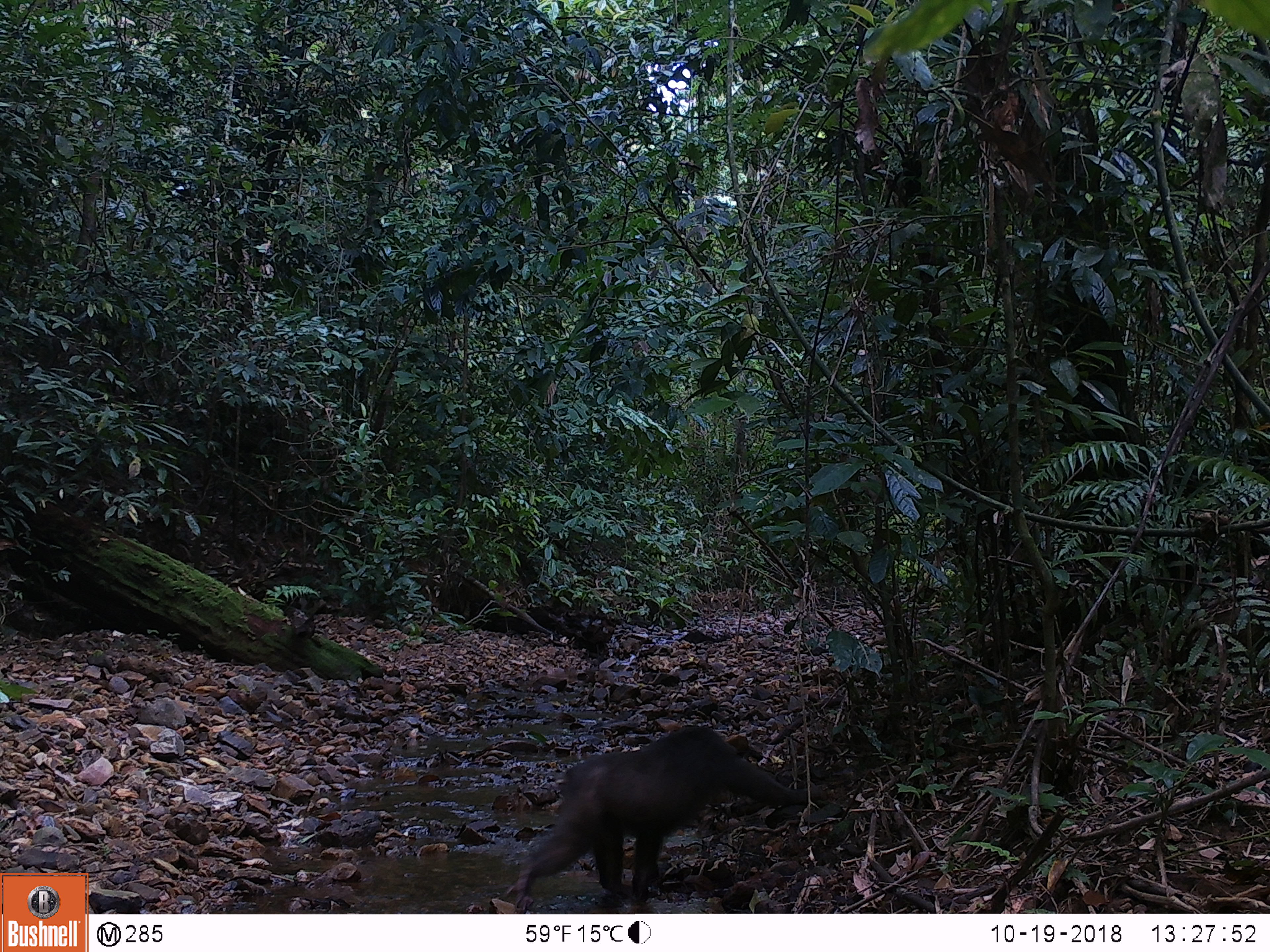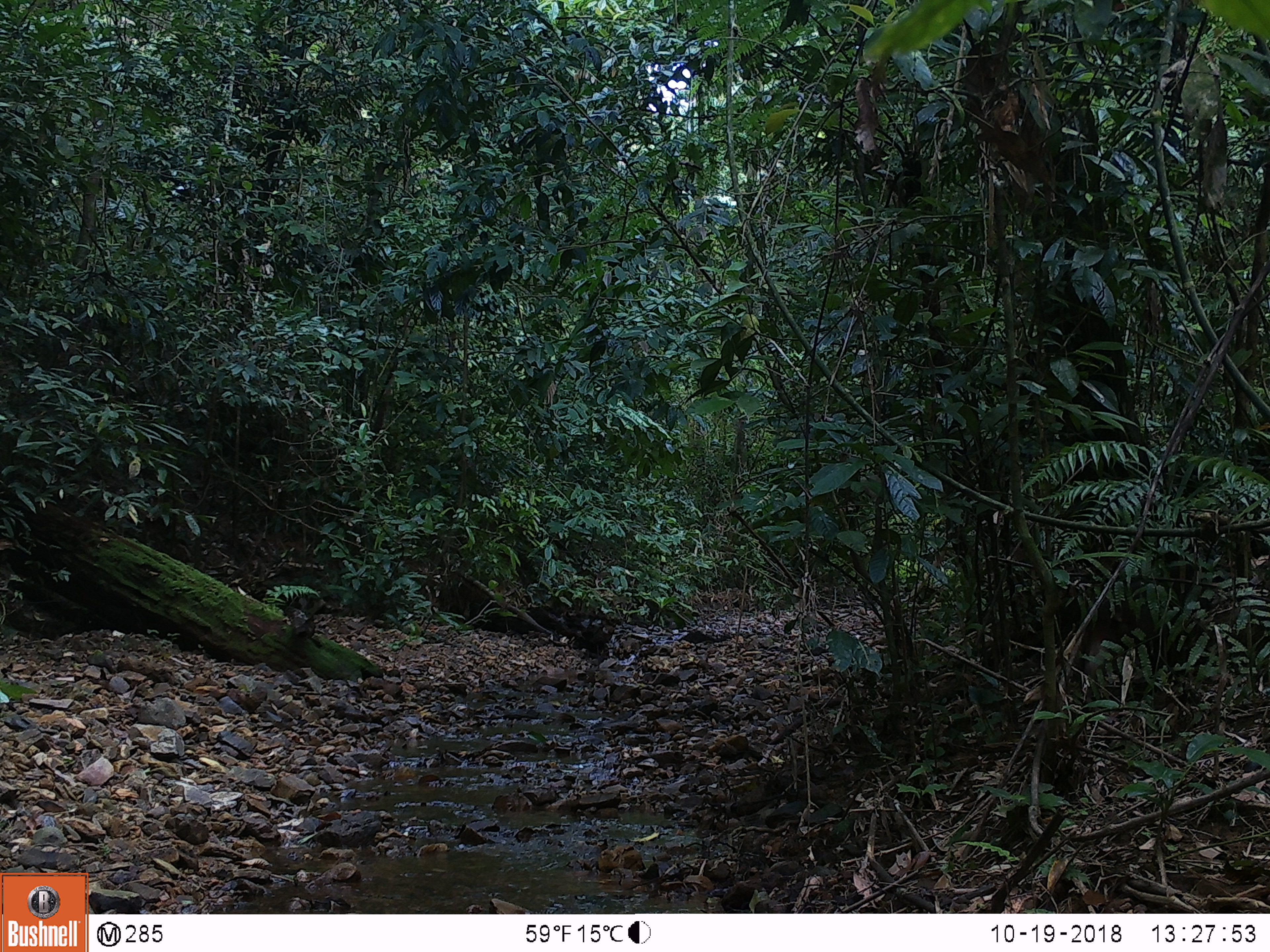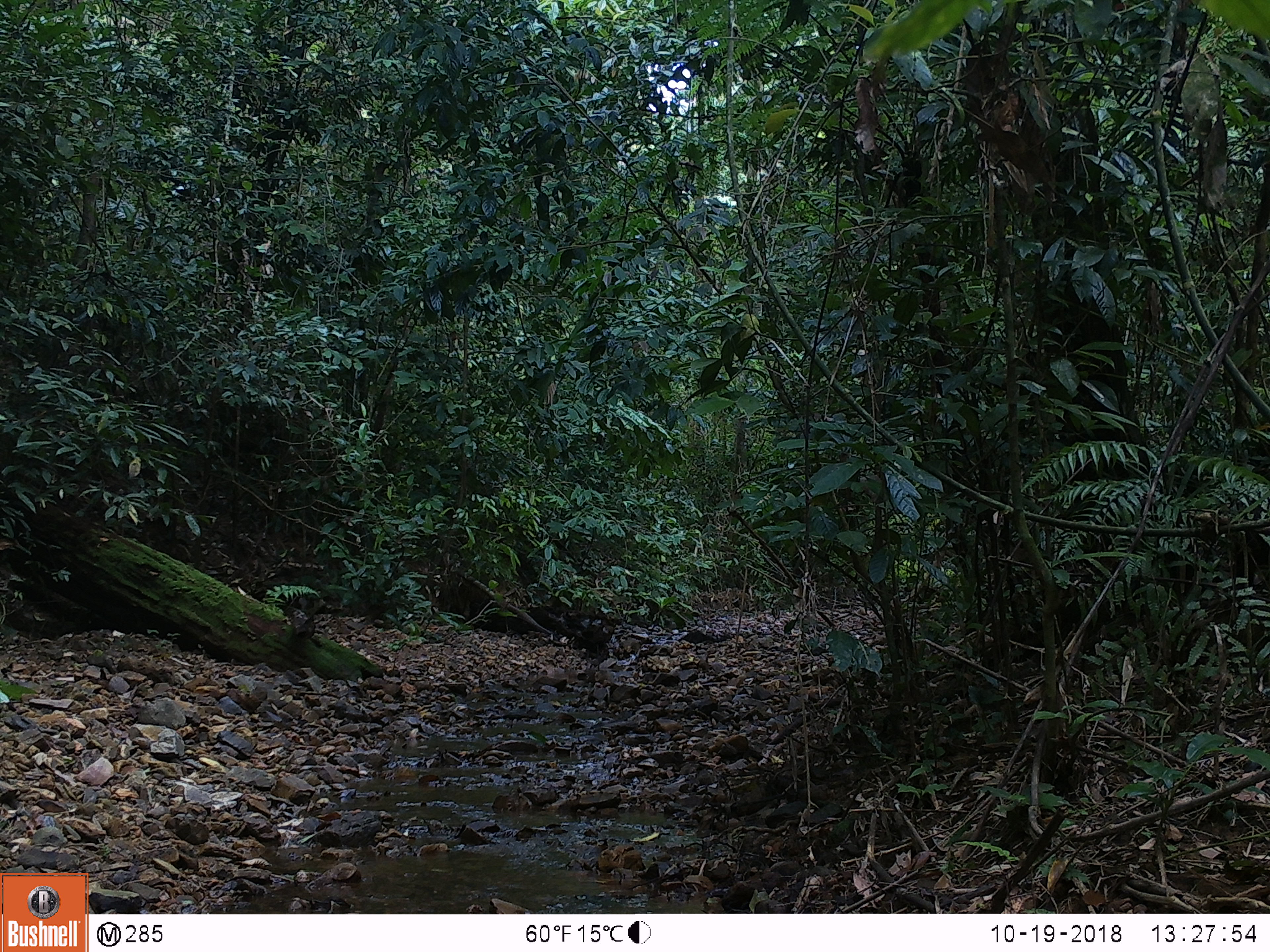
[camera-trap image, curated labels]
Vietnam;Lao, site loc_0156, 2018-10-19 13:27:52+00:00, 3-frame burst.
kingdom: Animalia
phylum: Chordata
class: Mammalia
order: Primates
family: Cercopithecidae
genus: Macaca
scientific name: Macaca arctoides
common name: stump-tailed macaque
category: stump tailed macaque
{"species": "stump tailed macaque (stump-tailed macaque) (Macaca arctoides)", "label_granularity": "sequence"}